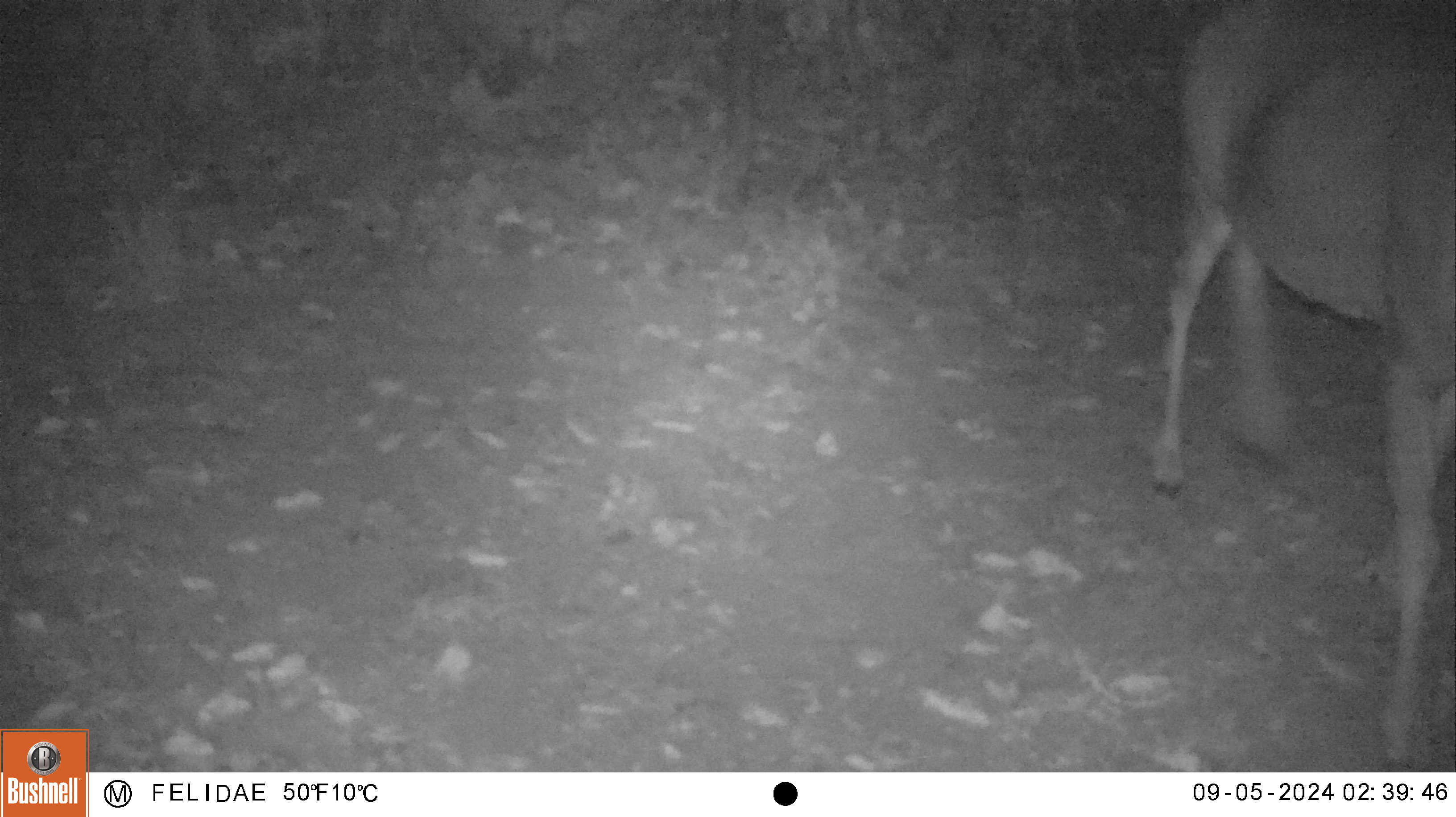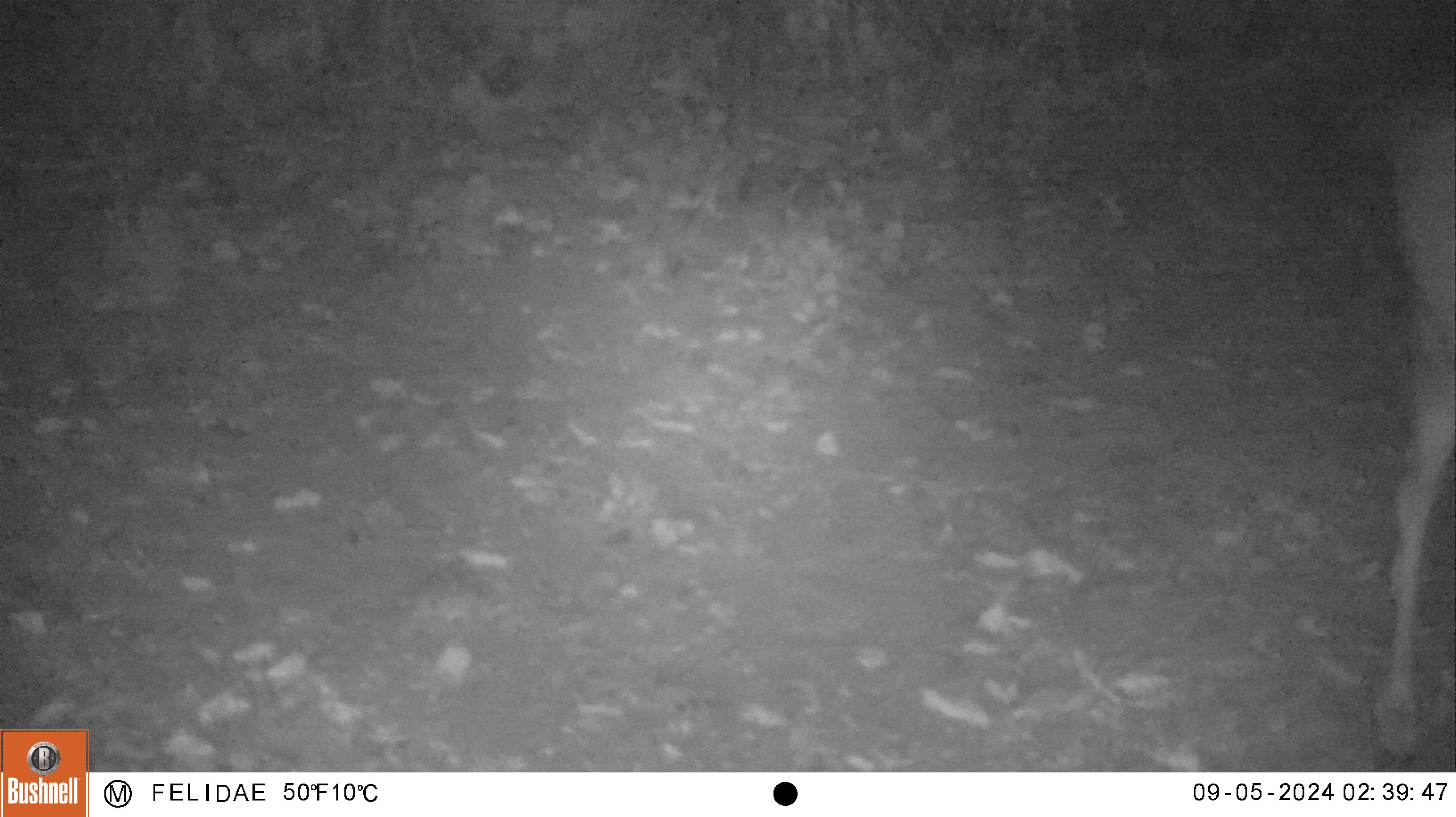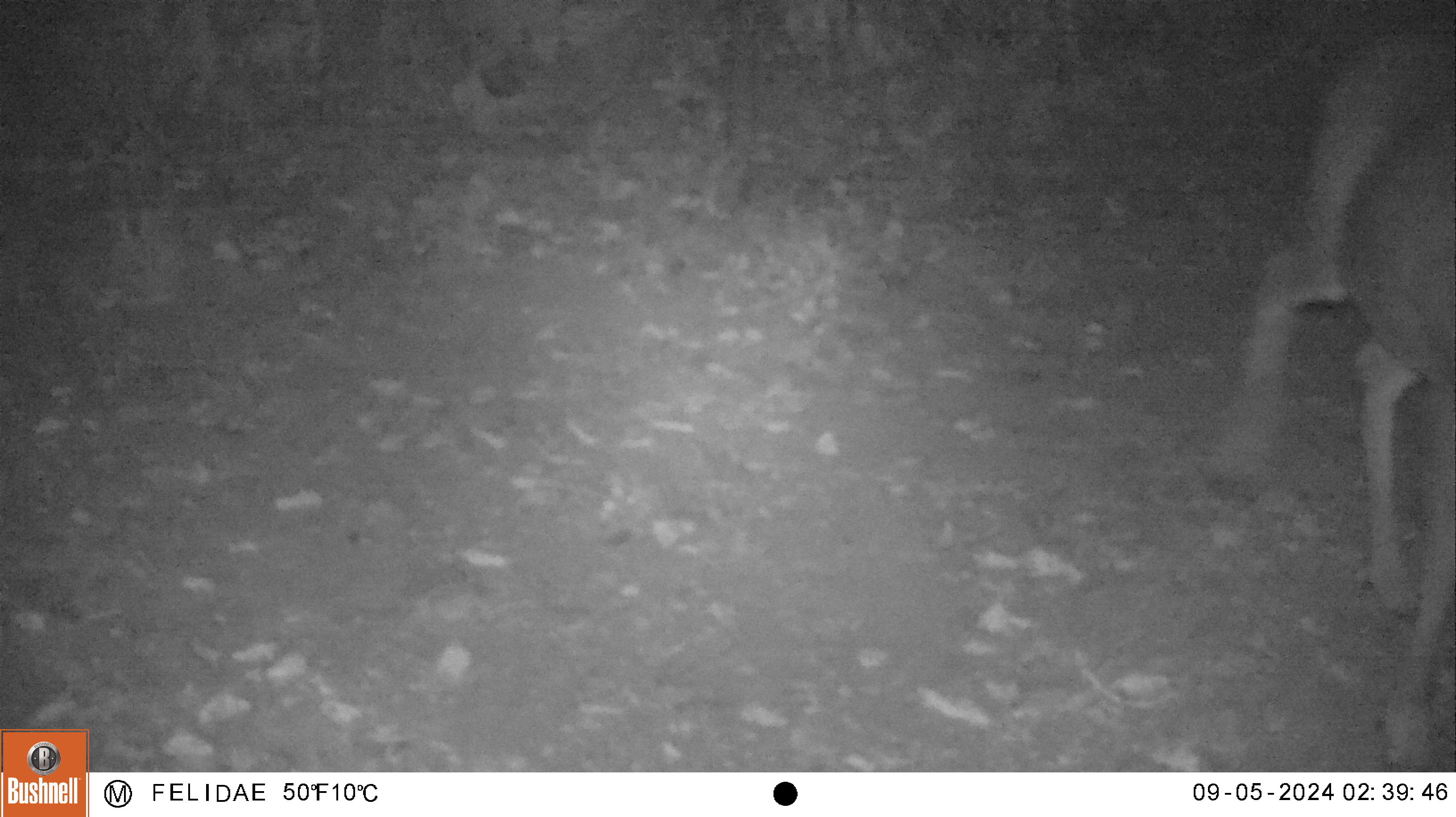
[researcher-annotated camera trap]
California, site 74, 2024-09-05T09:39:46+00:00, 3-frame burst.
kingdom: Animalia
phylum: Chordata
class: Mammalia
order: Artiodactyla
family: Cervidae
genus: Odocoileus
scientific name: Odocoileus hemionus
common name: mule deer